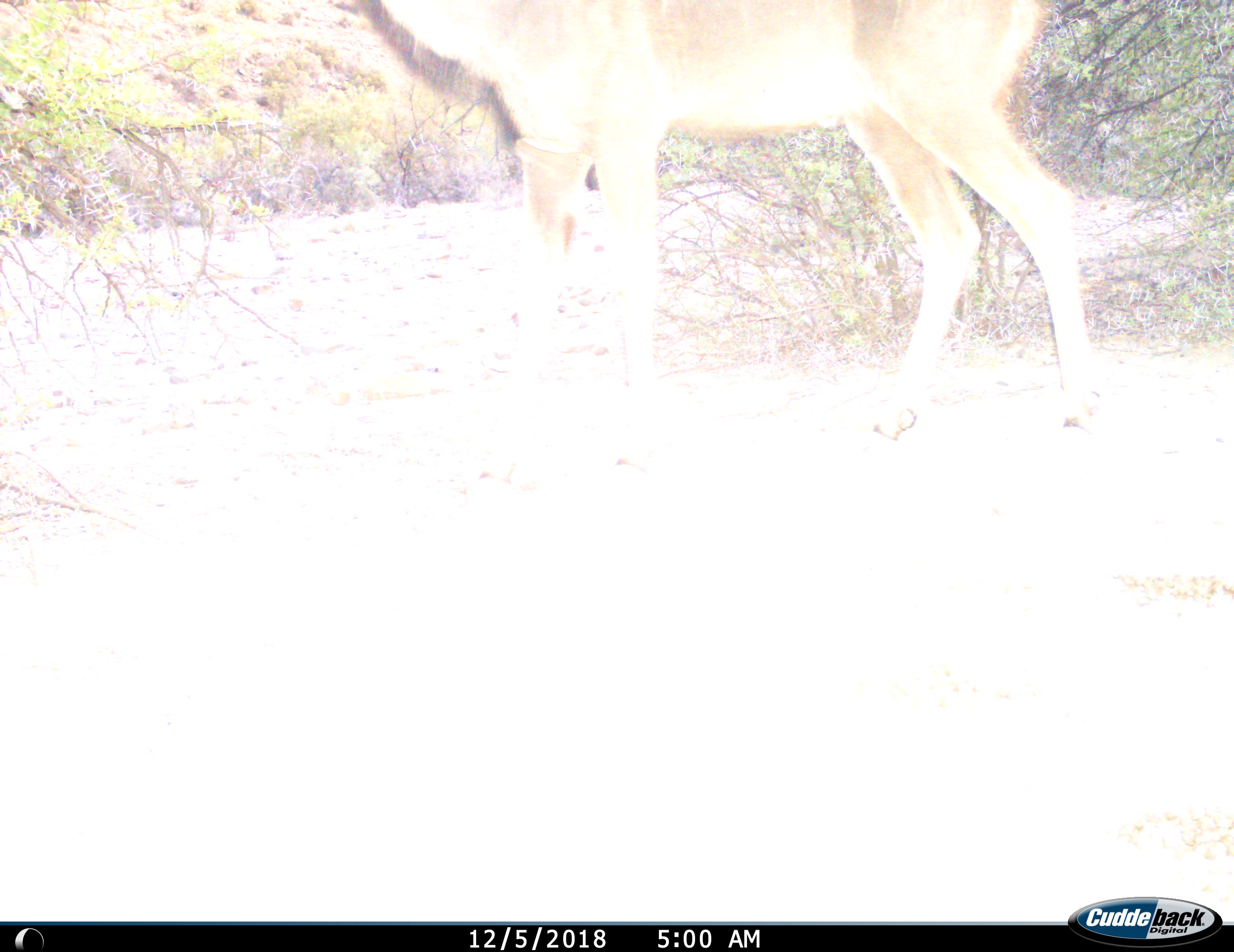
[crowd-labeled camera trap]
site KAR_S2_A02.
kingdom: Animalia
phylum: Chordata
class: Mammalia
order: Artiodactyla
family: Bovidae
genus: Tragelaphus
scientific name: Tragelaphus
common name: kudu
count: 1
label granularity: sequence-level